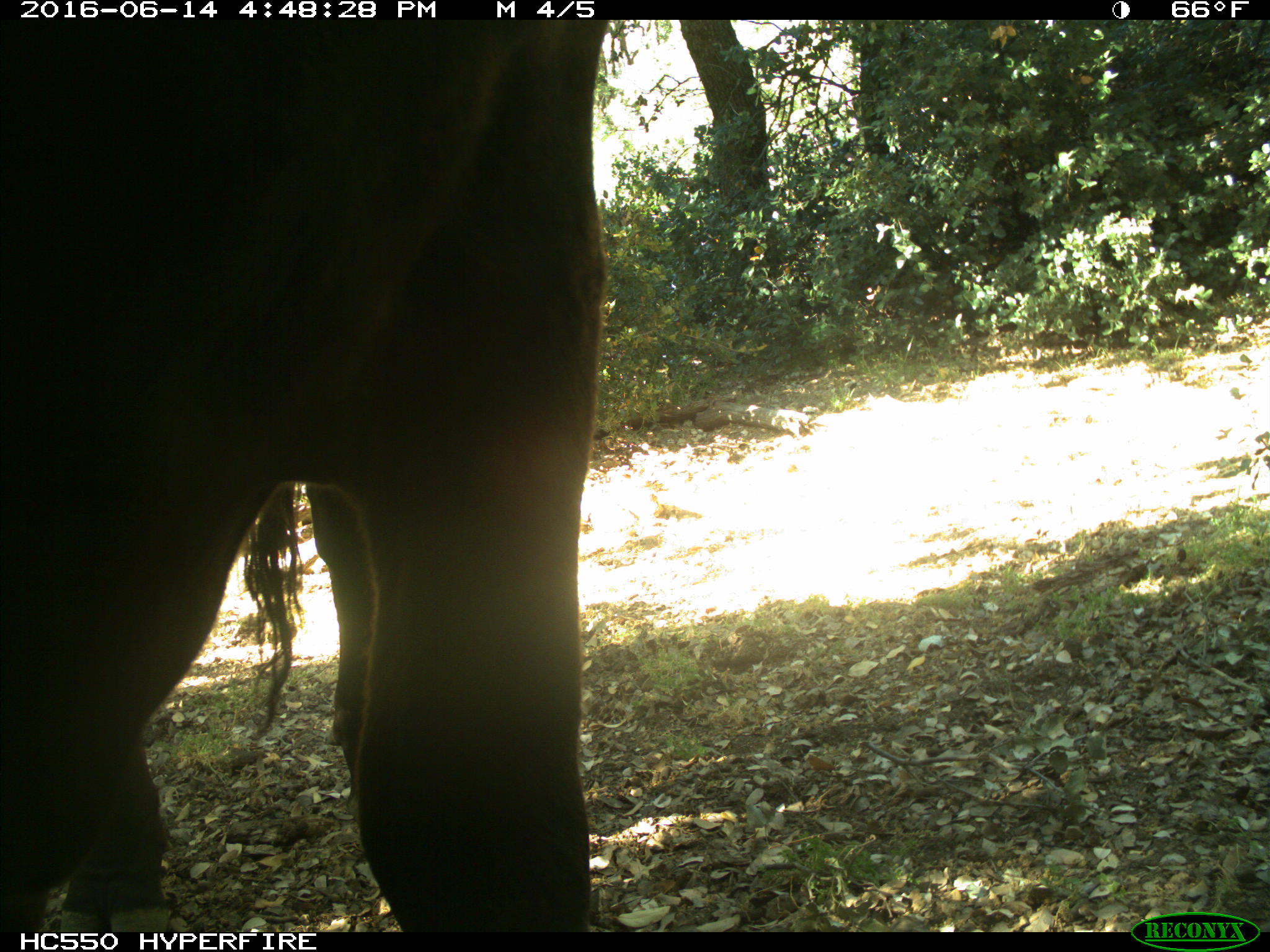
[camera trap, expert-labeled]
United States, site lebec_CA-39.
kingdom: Animalia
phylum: Chordata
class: Mammalia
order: Artiodactyla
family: Bovidae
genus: Bos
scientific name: Bos taurus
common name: domestic cow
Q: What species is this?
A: Bos taurus (domestic cow).